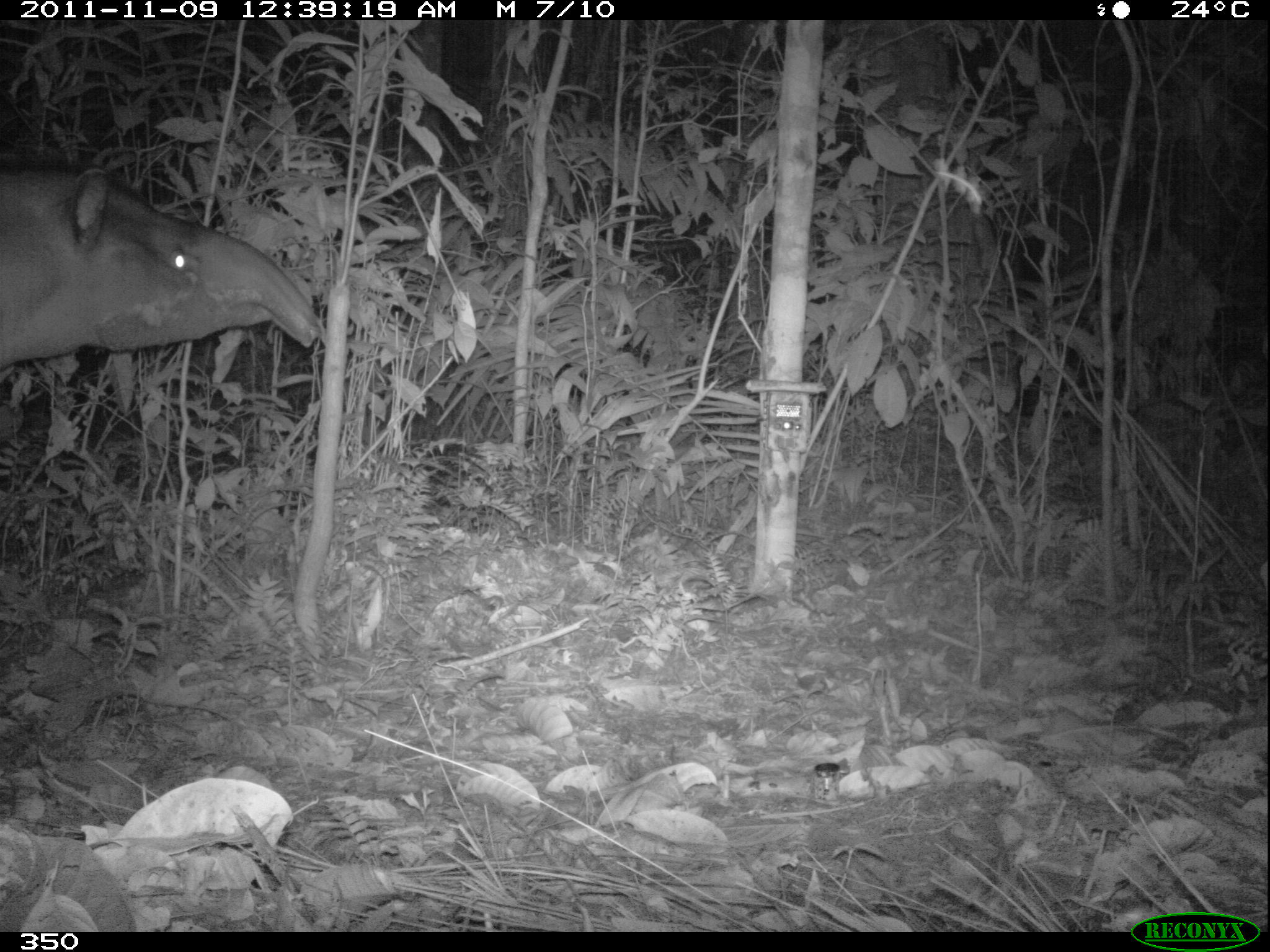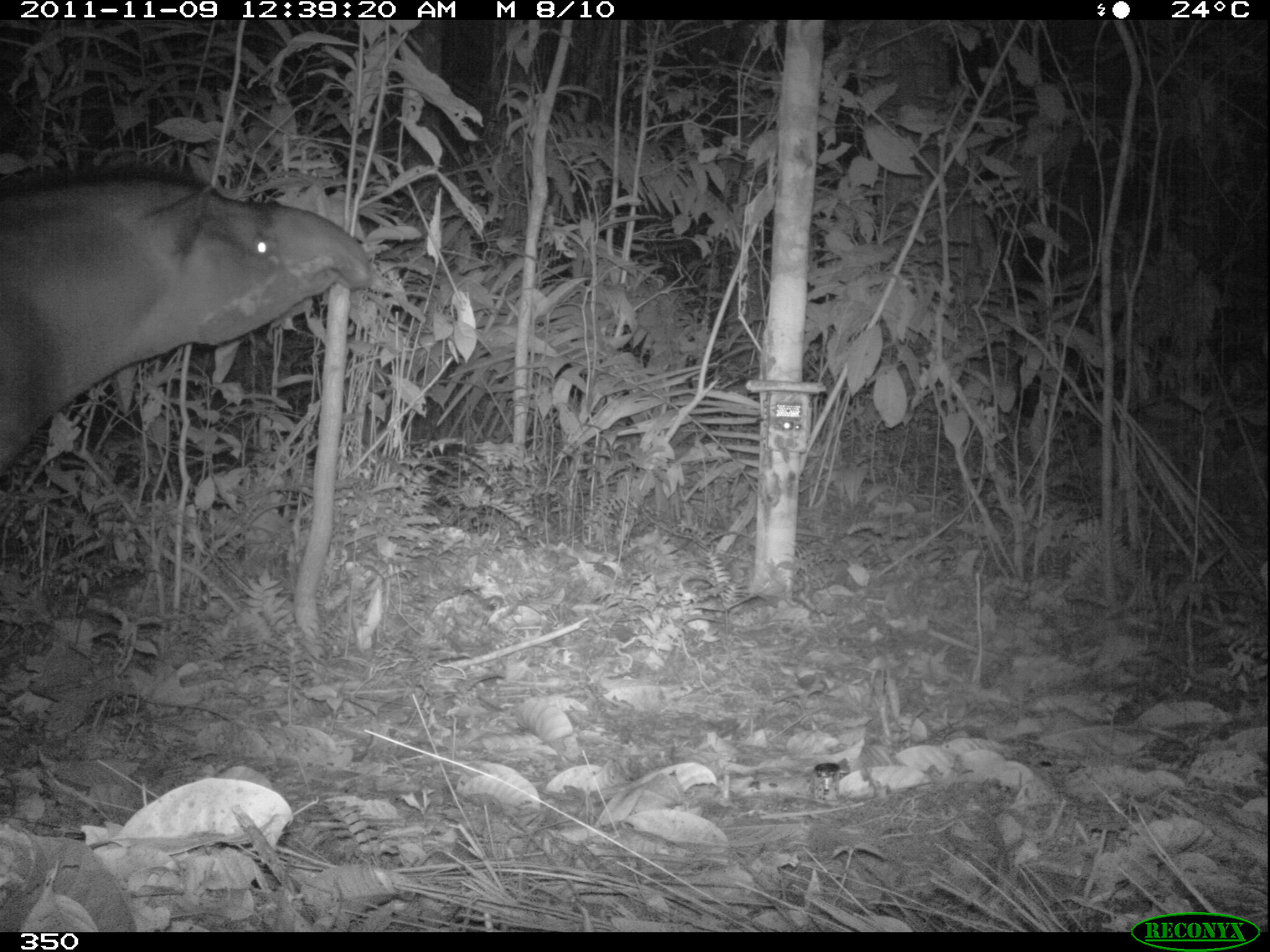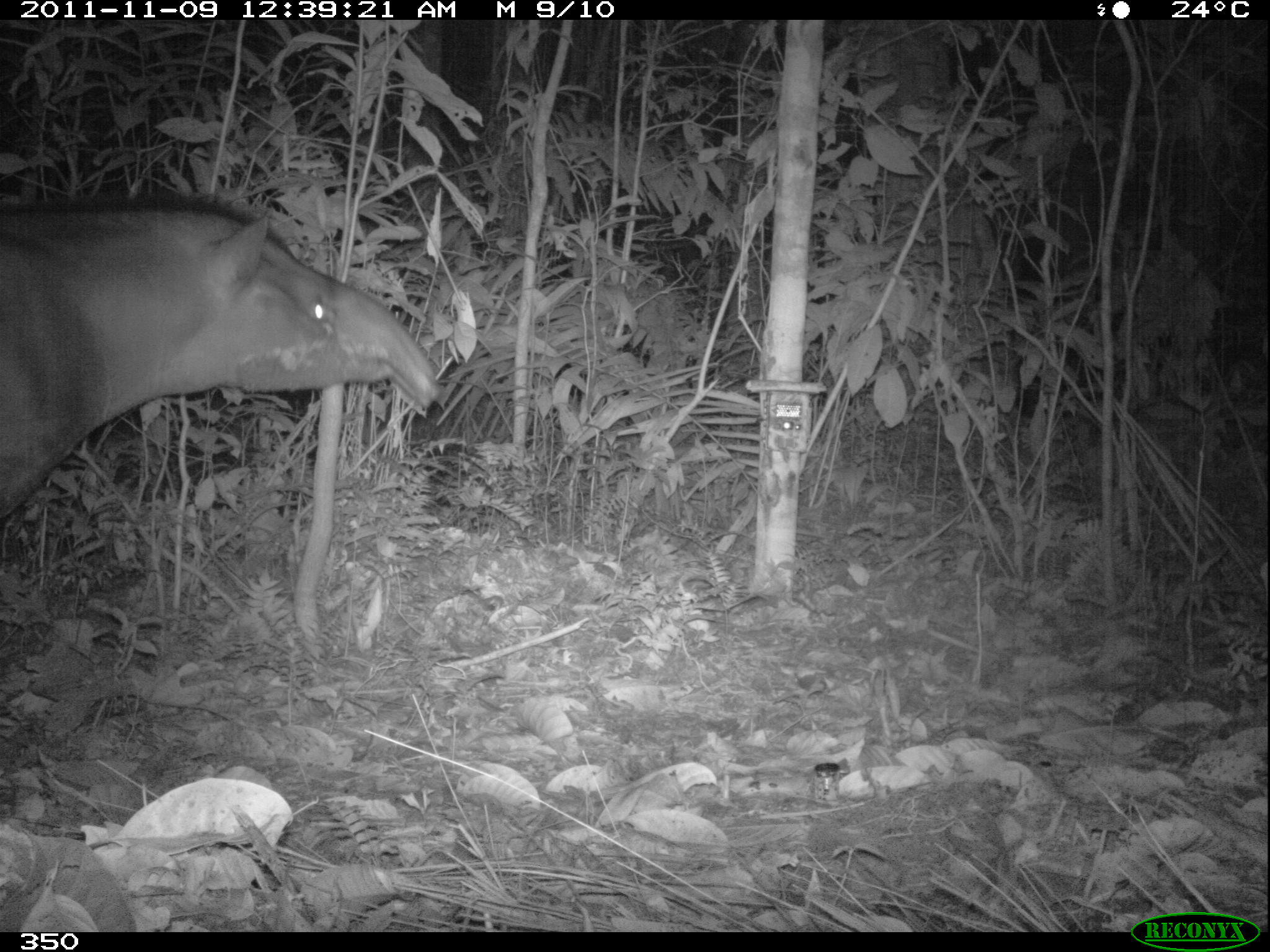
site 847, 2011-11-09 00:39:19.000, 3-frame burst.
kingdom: Animalia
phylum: Chordata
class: Mammalia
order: Perissodactyla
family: Tapiridae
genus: Tapirus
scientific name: Tapirus terrestris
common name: south american tapir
Tapirus terrestris (south american tapir).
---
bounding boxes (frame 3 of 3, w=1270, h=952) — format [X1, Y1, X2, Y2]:
tapirus terrestris: [1, 191, 440, 520]